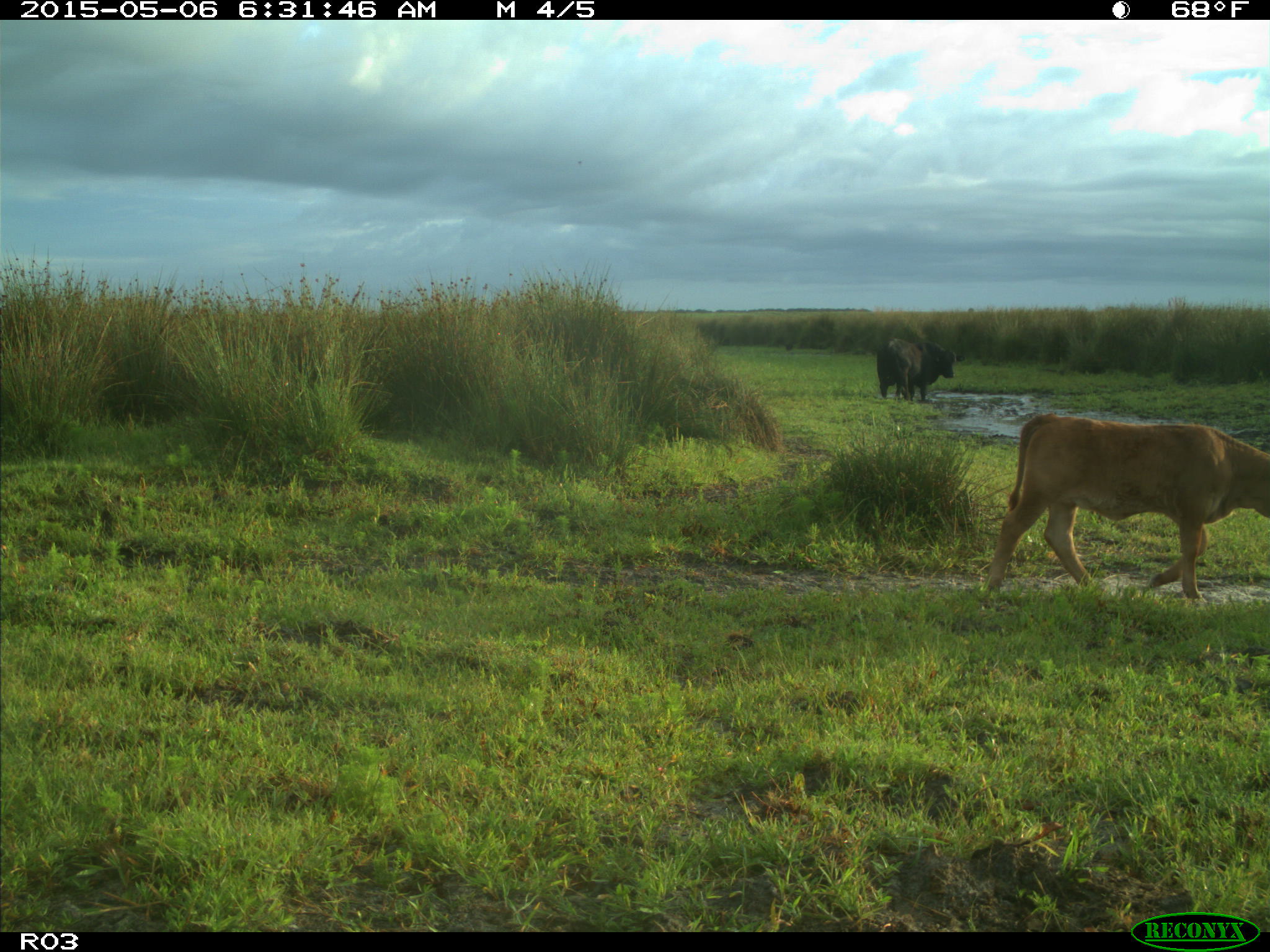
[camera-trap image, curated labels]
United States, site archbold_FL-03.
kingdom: Animalia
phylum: Chordata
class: Mammalia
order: Artiodactyla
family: Bovidae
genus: Bos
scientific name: Bos taurus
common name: domestic cow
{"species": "Bos taurus (domestic cow)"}